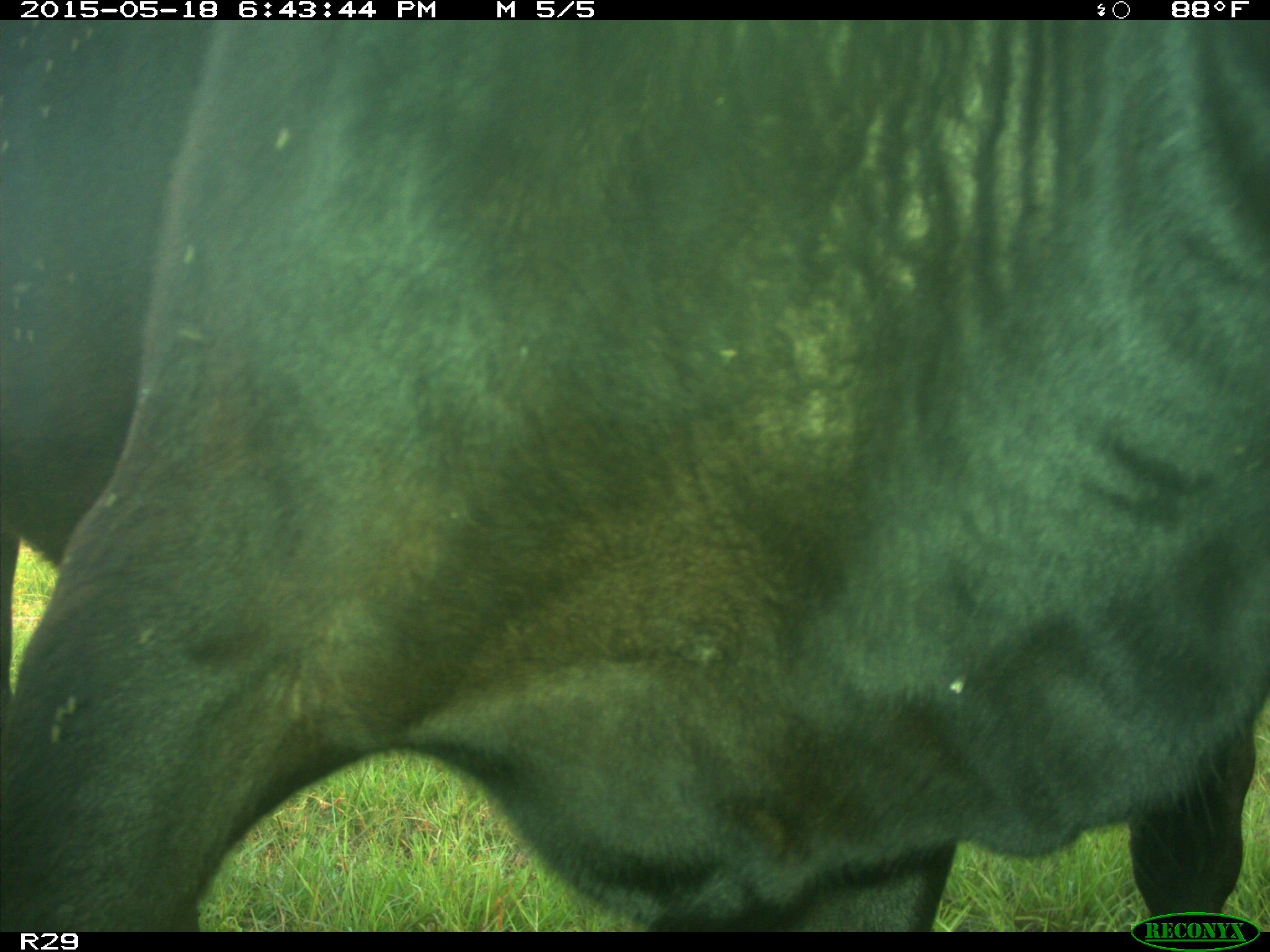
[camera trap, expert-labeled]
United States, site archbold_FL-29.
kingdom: Animalia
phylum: Chordata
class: Mammalia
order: Artiodactyla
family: Bovidae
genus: Bos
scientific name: Bos taurus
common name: domestic cow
Bos taurus (domestic cow).